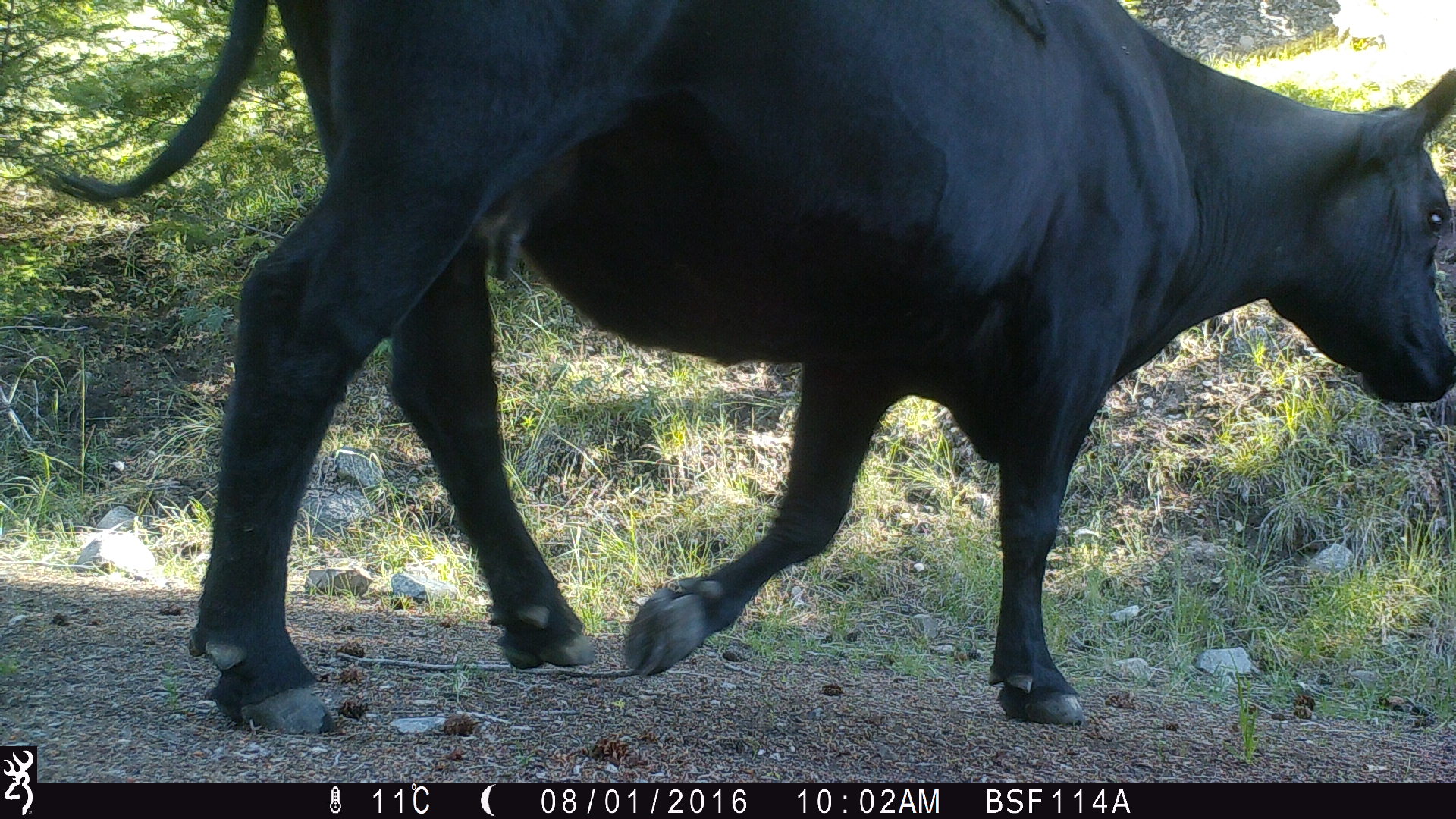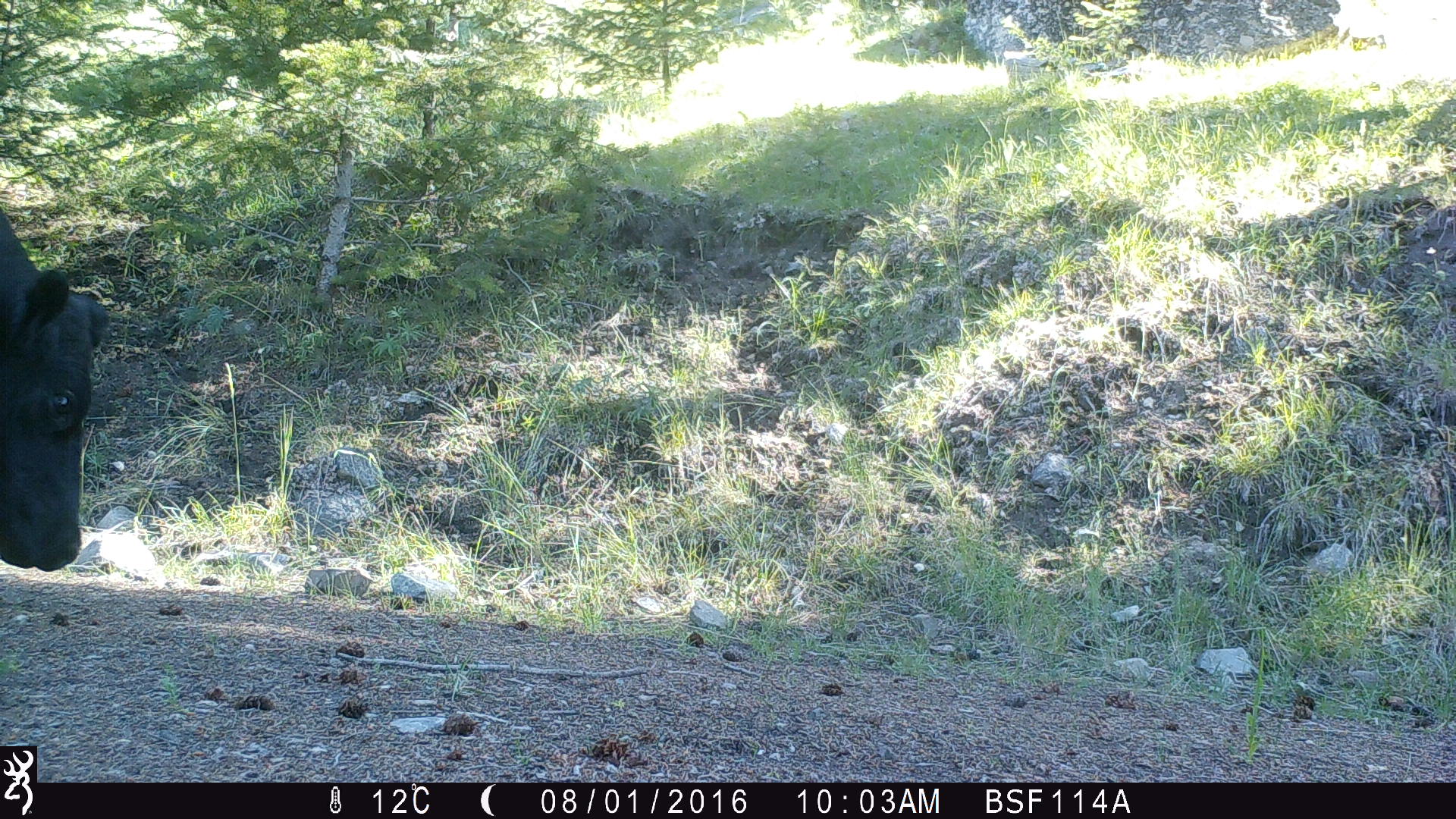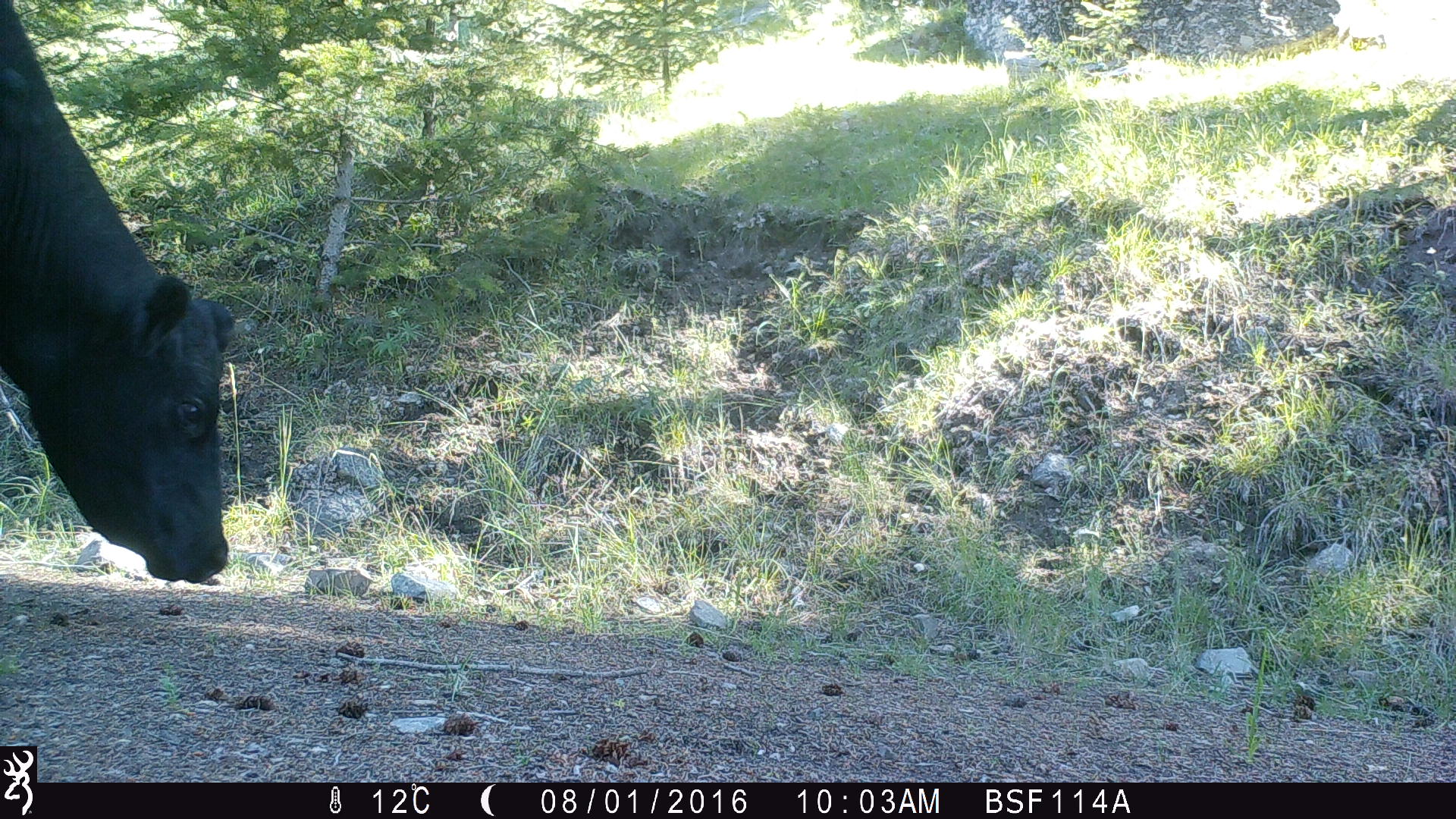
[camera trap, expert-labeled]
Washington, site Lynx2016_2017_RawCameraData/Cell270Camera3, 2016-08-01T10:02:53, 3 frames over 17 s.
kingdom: Animalia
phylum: Chordata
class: Mammalia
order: Artiodactyla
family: Bovidae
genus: Bos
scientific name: Bos taurus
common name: domestic cattle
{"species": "domestic cattle (Bos taurus)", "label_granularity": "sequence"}